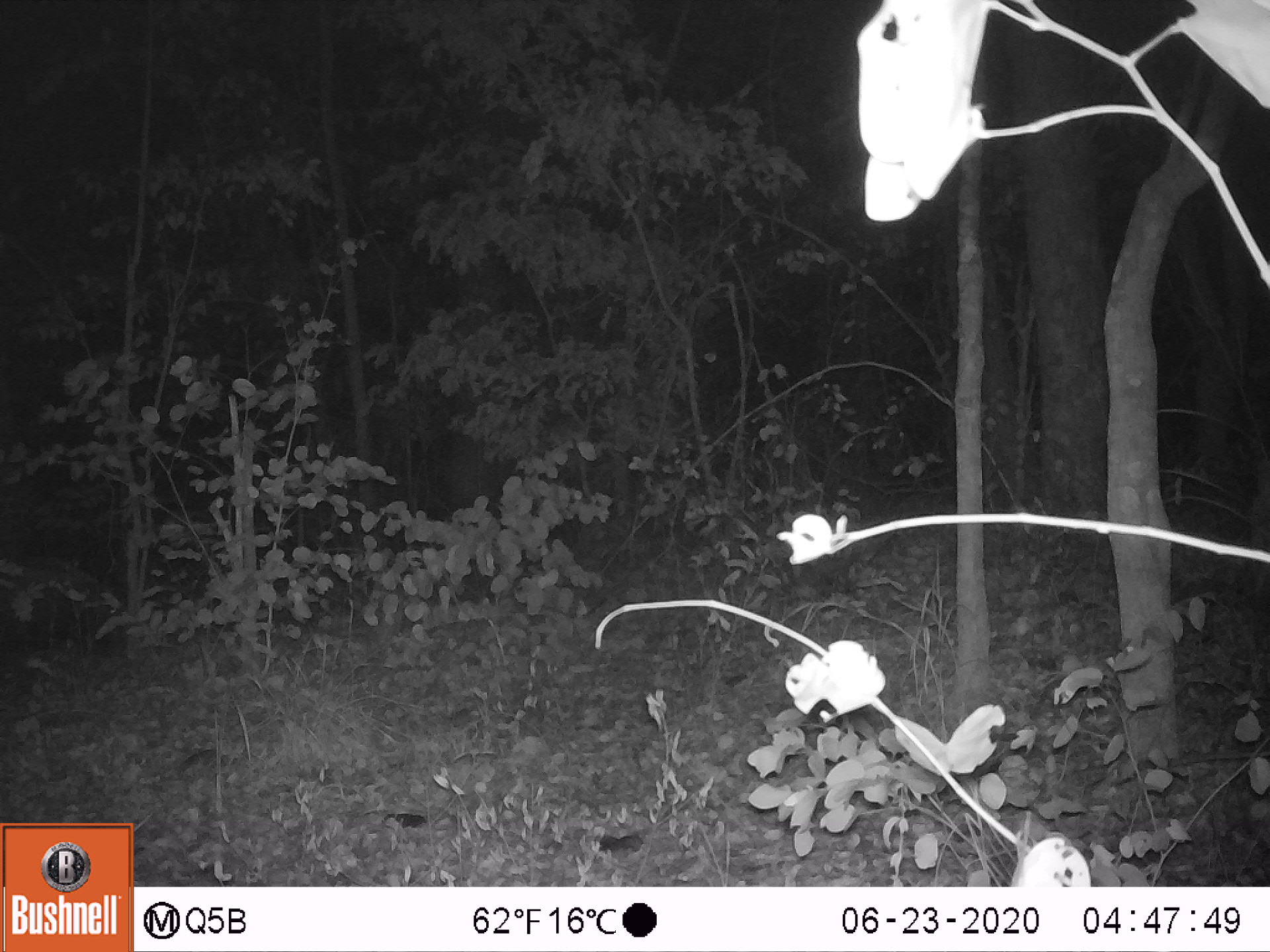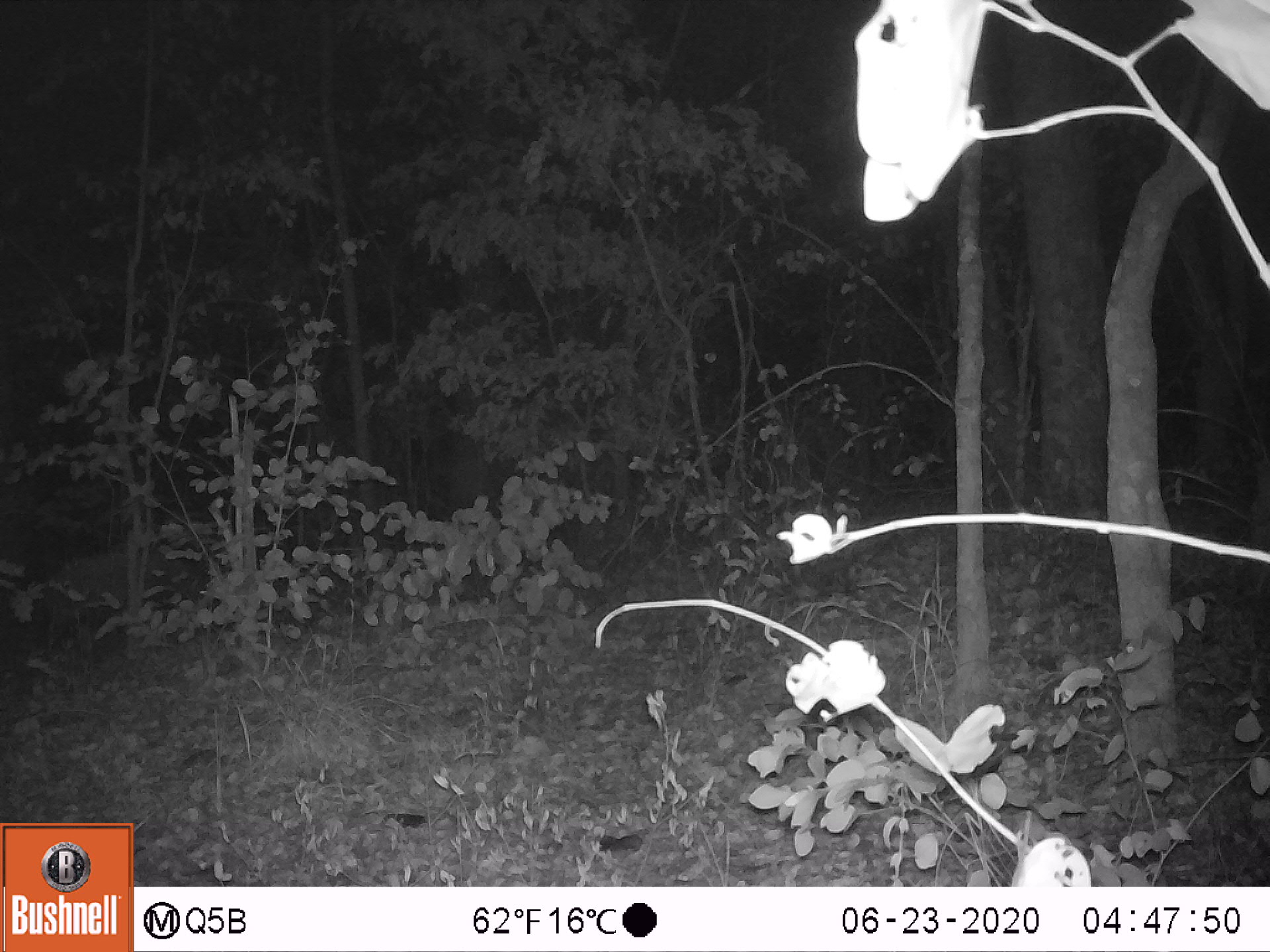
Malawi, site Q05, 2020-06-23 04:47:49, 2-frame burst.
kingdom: Animalia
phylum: Chordata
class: Mammalia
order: Artiodactyla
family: Suidae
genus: Potamochoerus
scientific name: Potamochoerus larvatus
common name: bushpig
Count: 1.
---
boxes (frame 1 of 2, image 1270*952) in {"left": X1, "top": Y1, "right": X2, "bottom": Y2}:
bushpig: {"left": 2, "top": 544, "right": 129, "bottom": 667}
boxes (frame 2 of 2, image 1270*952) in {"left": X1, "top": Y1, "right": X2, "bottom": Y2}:
bushpig: {"left": 43, "top": 534, "right": 211, "bottom": 648}